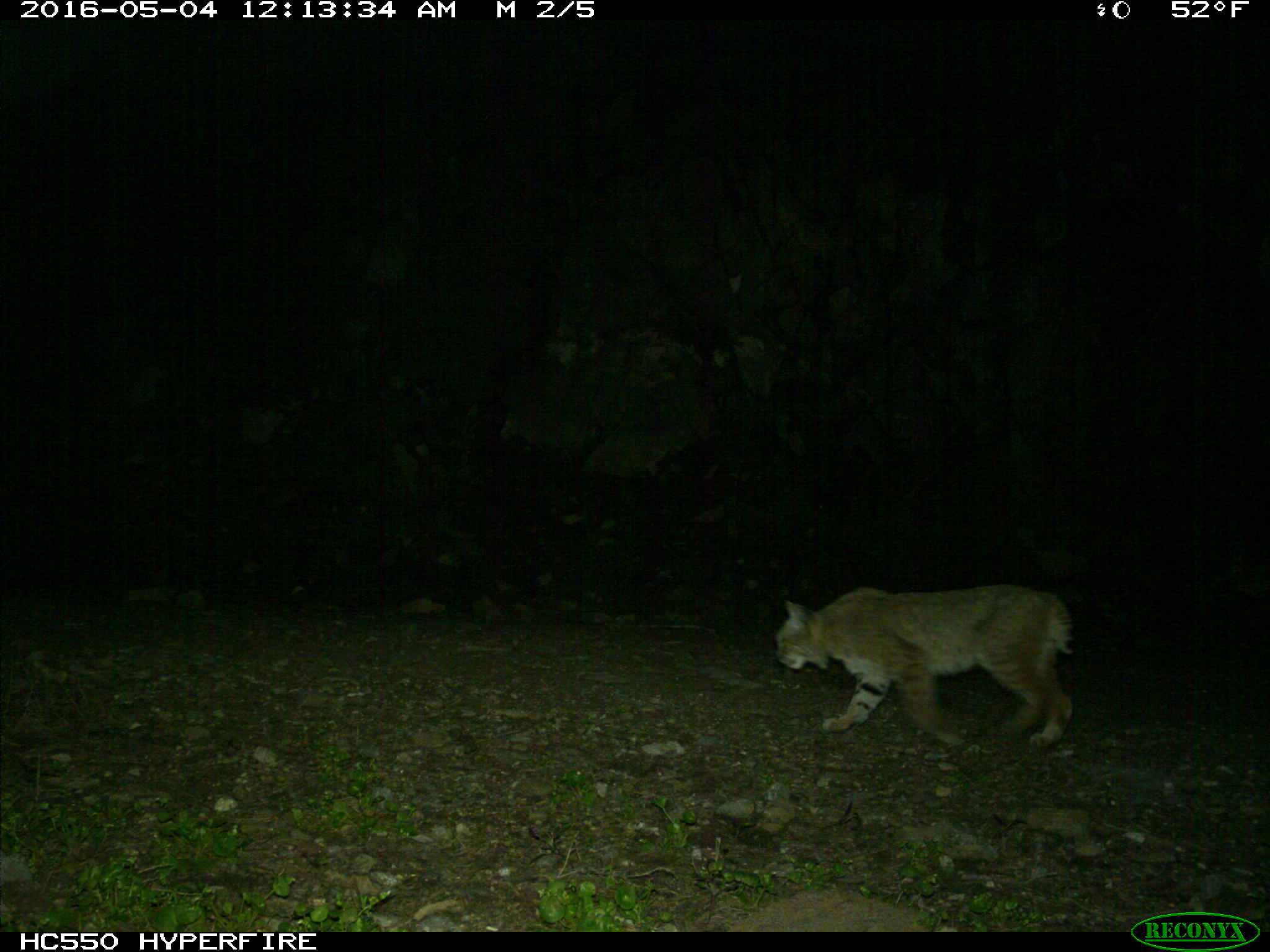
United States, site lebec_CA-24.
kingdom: Animalia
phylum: Chordata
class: Mammalia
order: Carnivora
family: Felidae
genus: Lynx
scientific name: Lynx rufus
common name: bobcat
Lynx rufus (bobcat).